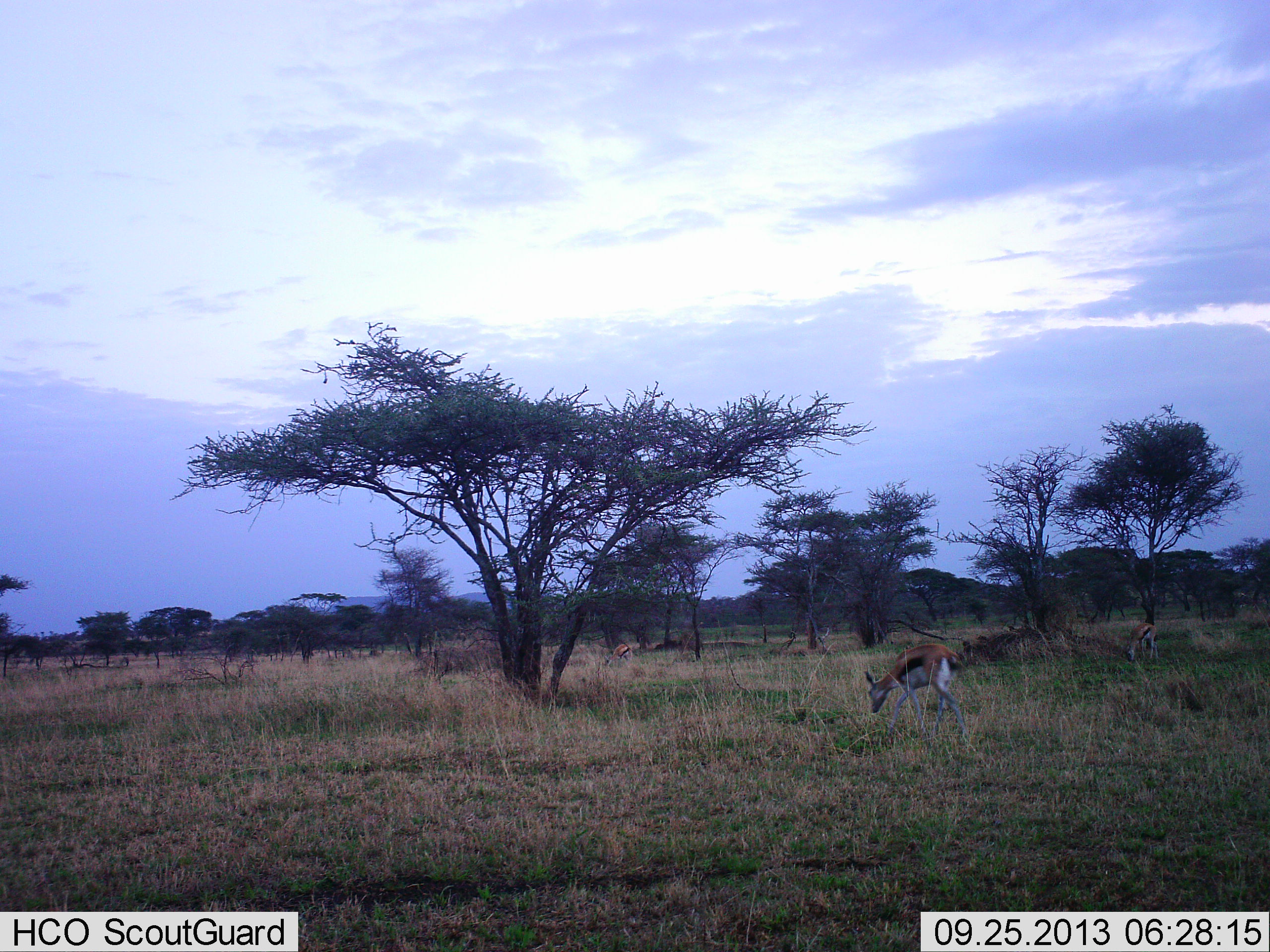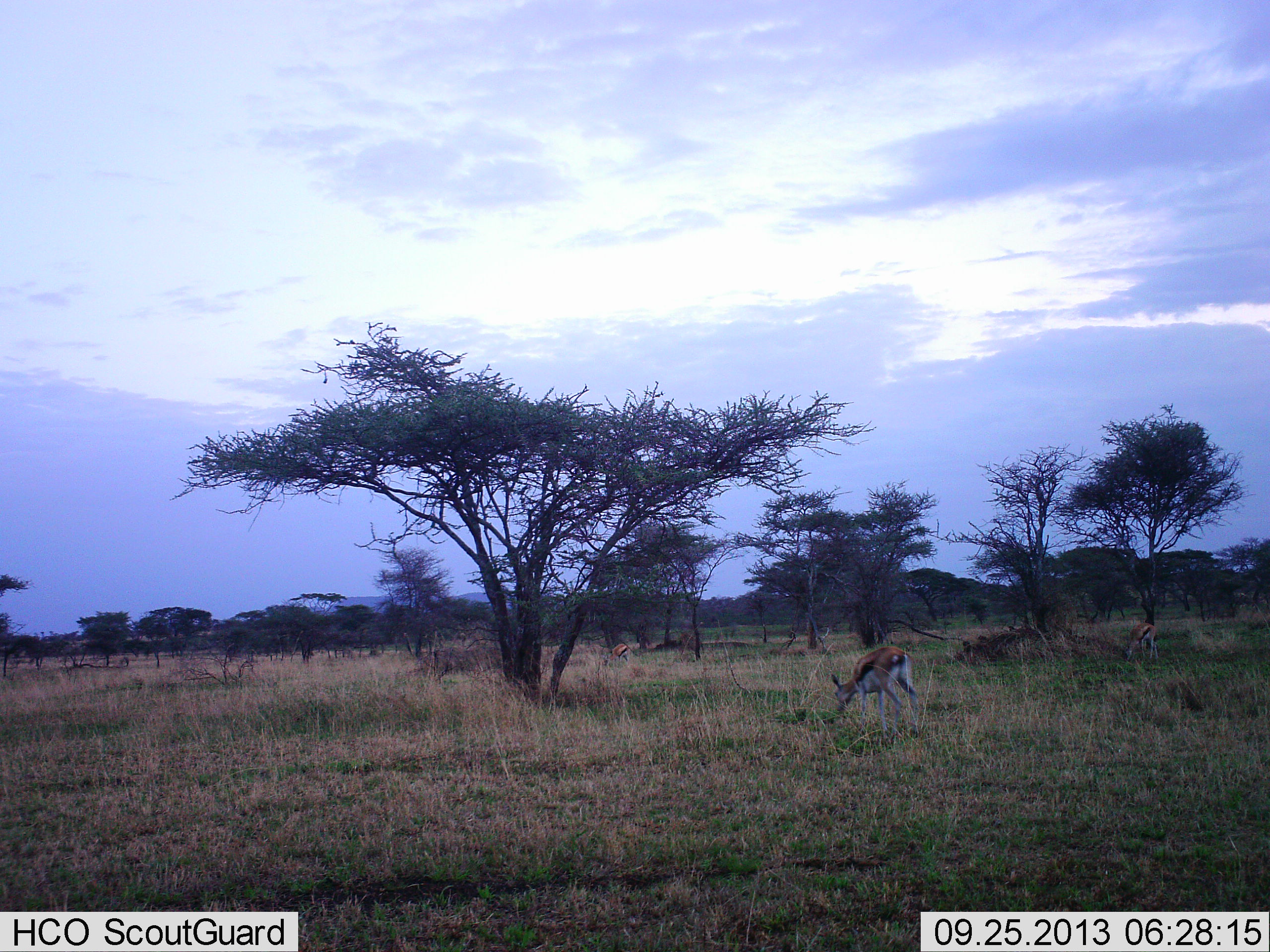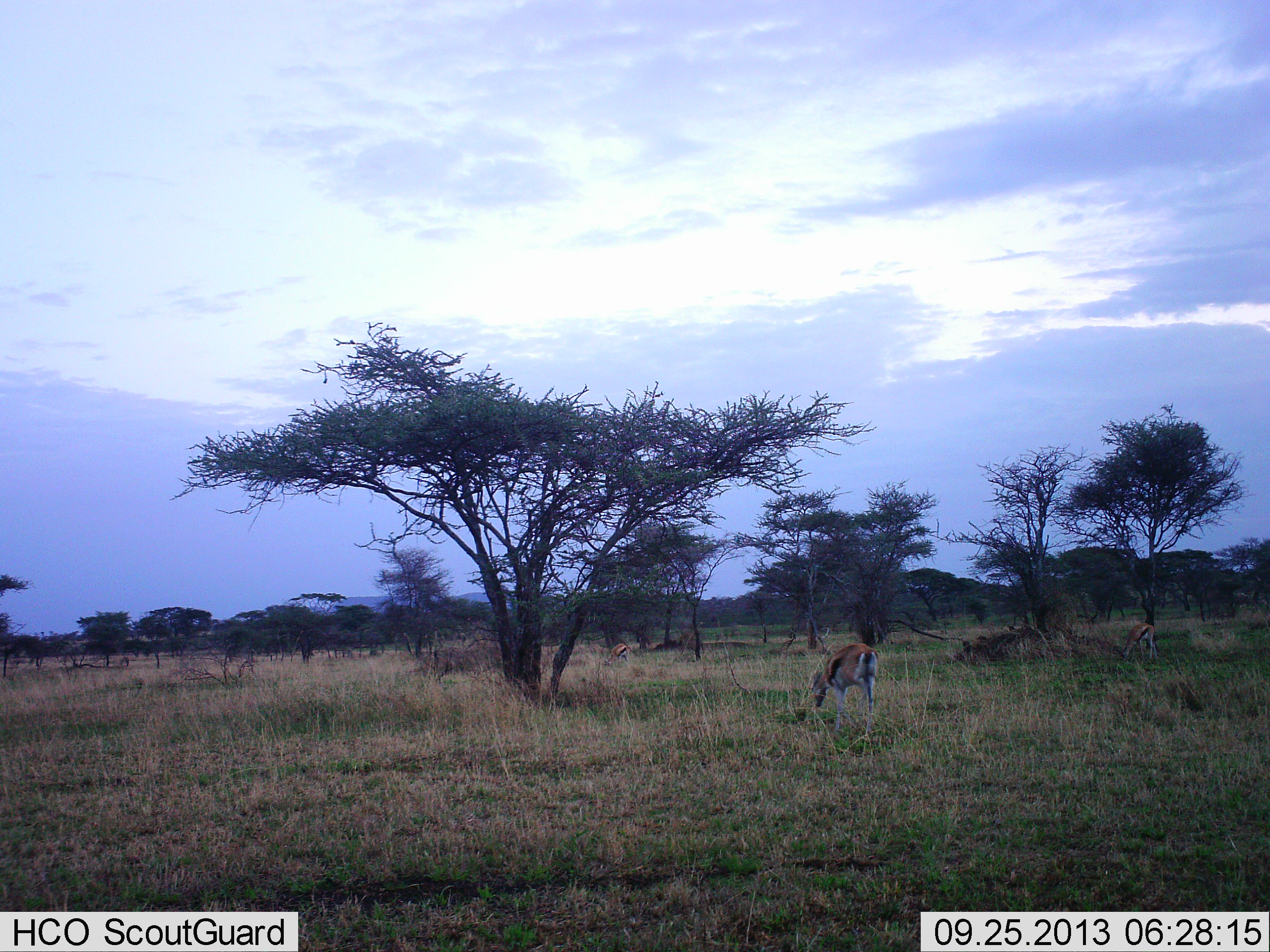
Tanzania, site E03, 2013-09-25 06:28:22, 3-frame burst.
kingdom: Animalia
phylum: Chordata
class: Mammalia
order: Artiodactyla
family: Bovidae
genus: Eudorcas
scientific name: Eudorcas thomsonii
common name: thomson's gazelle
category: gazellethomsons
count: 3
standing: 29%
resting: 0%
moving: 57%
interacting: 0%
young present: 0%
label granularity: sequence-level